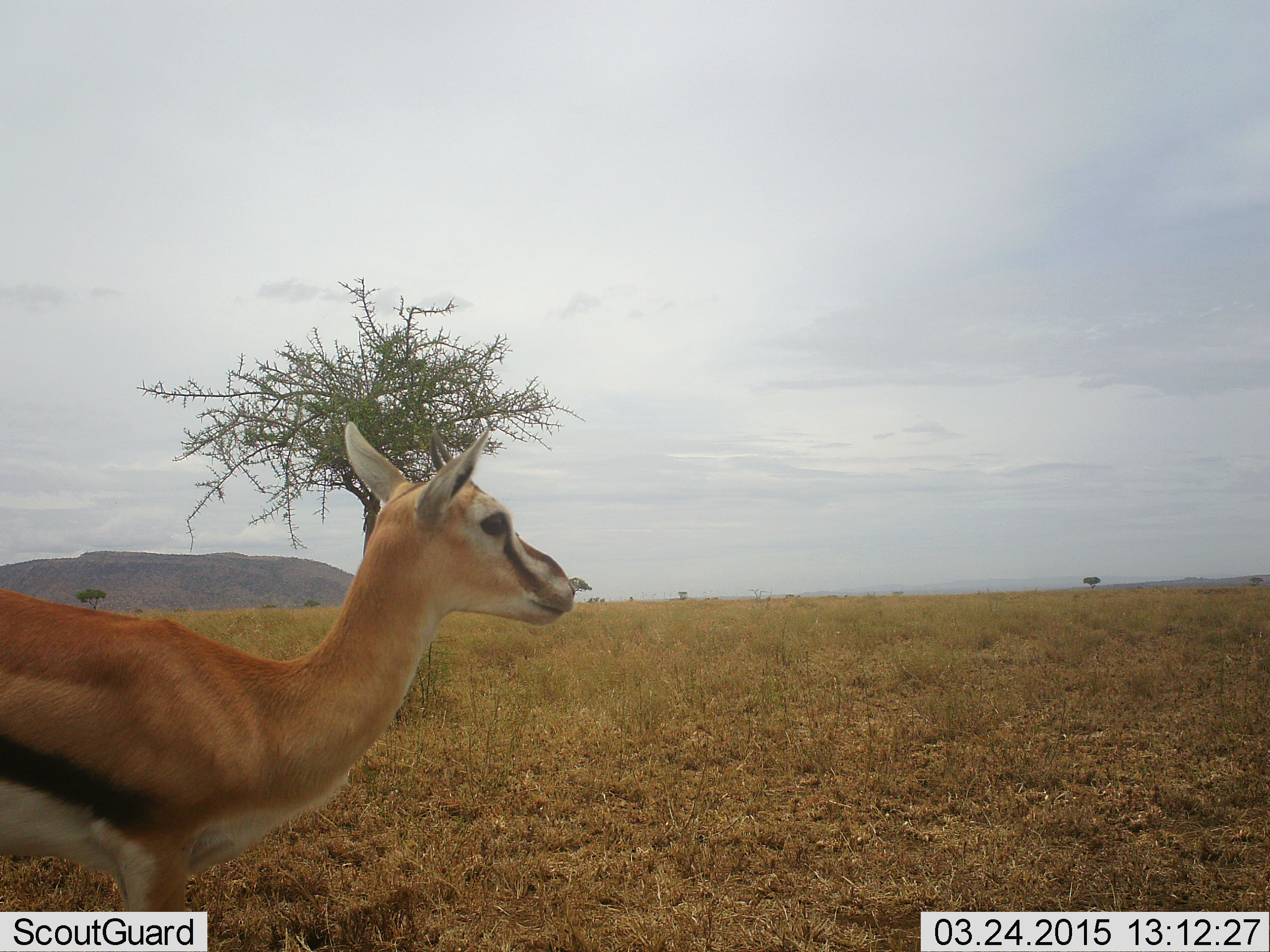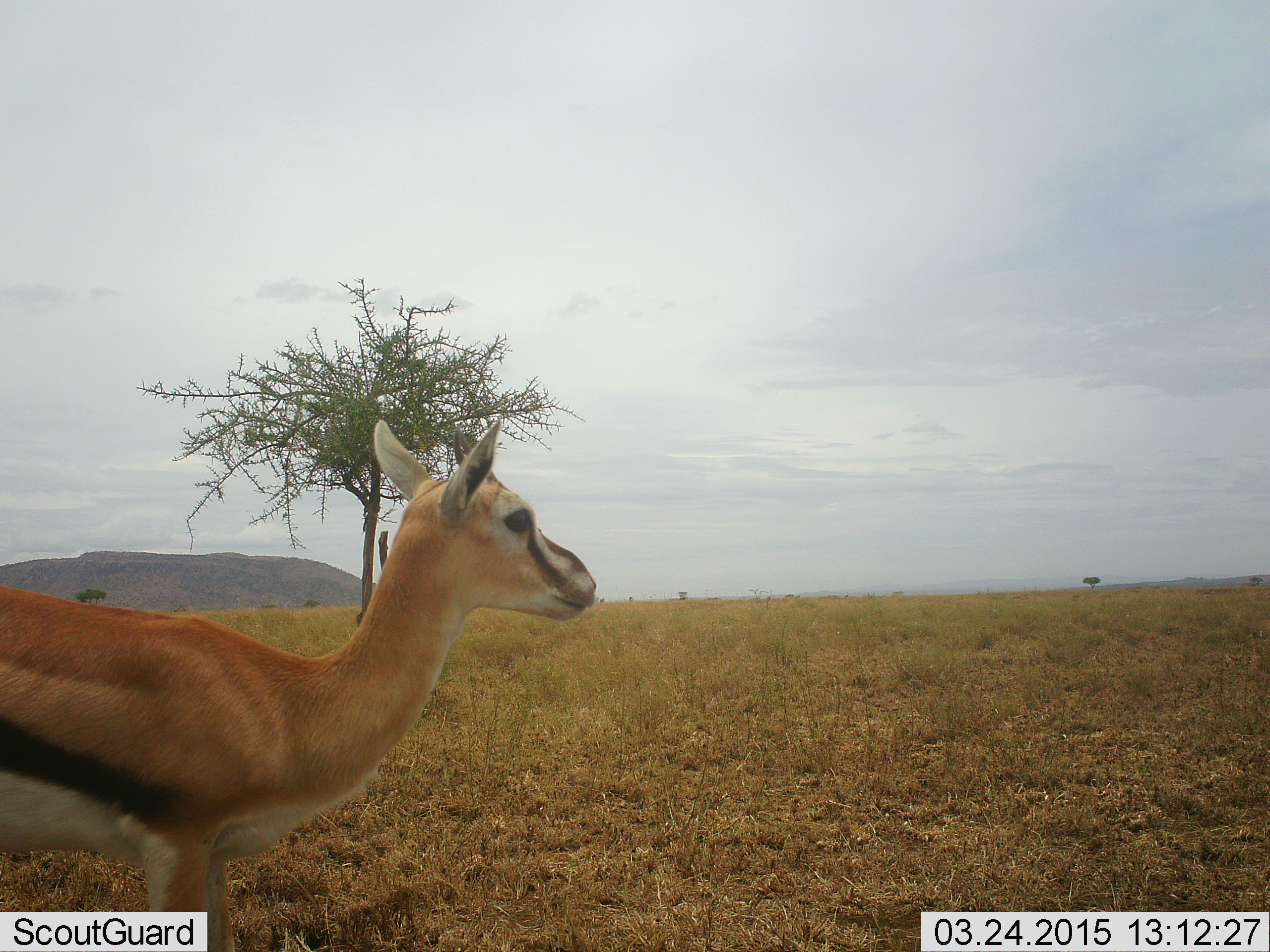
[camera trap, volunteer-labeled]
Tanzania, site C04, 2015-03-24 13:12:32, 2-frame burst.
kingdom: Animalia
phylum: Chordata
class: Mammalia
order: Artiodactyla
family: Bovidae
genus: Eudorcas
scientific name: Eudorcas thomsonii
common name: thomson's gazelle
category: gazellethomsons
Gazellethomsons (thomson's gazelle) (Eudorcas thomsonii), count 1. Behavior (volunteer vote fractions): standing 80%, resting 0%, moving 20%, interacting 0%. Young present (vote fraction): 0%. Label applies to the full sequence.